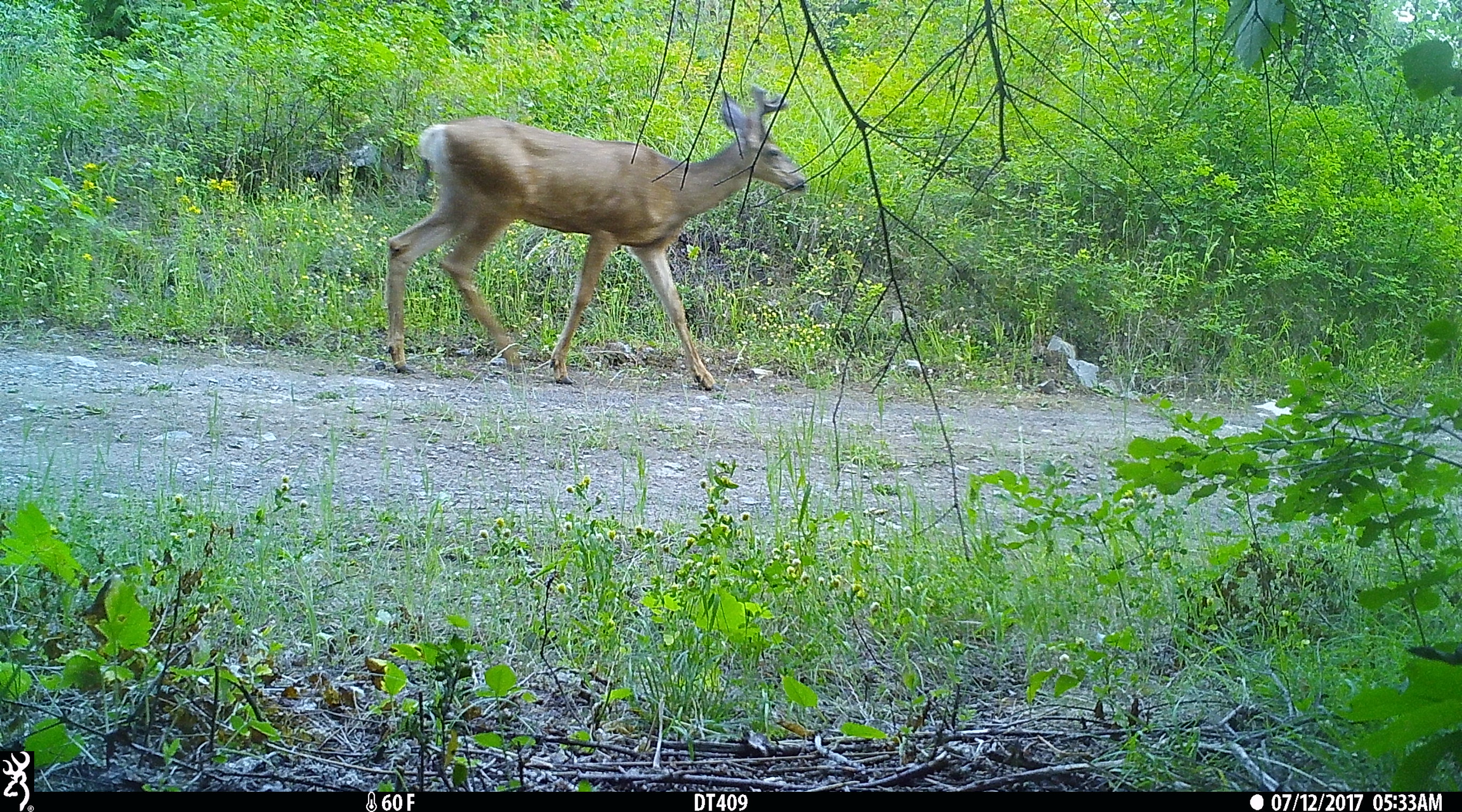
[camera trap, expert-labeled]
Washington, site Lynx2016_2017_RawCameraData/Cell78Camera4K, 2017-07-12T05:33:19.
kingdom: Animalia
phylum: Chordata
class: Mammalia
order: Artiodactyla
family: Cervidae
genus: Odocoileus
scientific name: Odocoileus hemionus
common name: mule deer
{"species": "Odocoileus hemionus (mule deer)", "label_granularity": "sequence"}